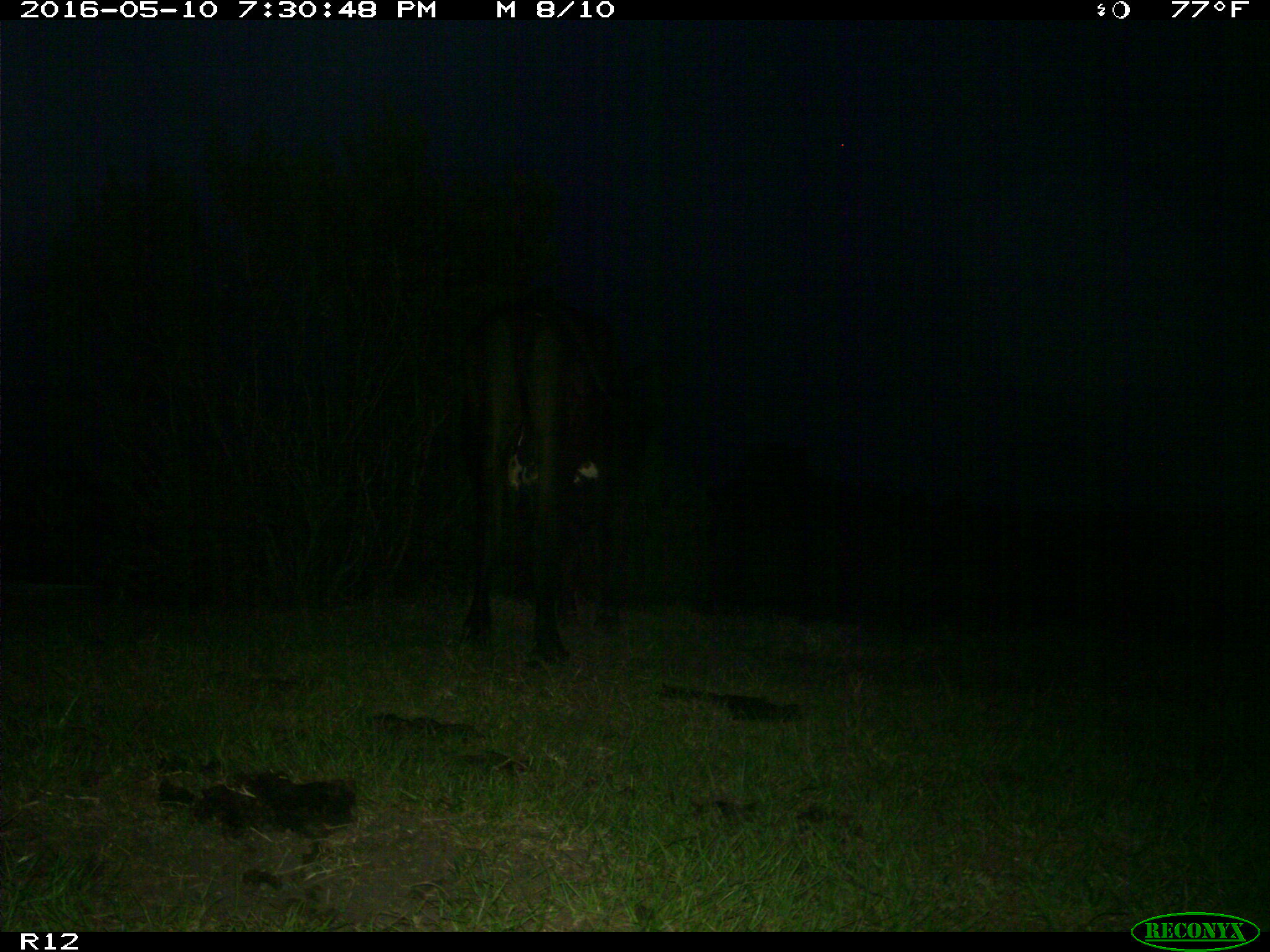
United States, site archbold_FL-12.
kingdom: Animalia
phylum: Chordata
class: Mammalia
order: Artiodactyla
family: Bovidae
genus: Bos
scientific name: Bos taurus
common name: domestic cow